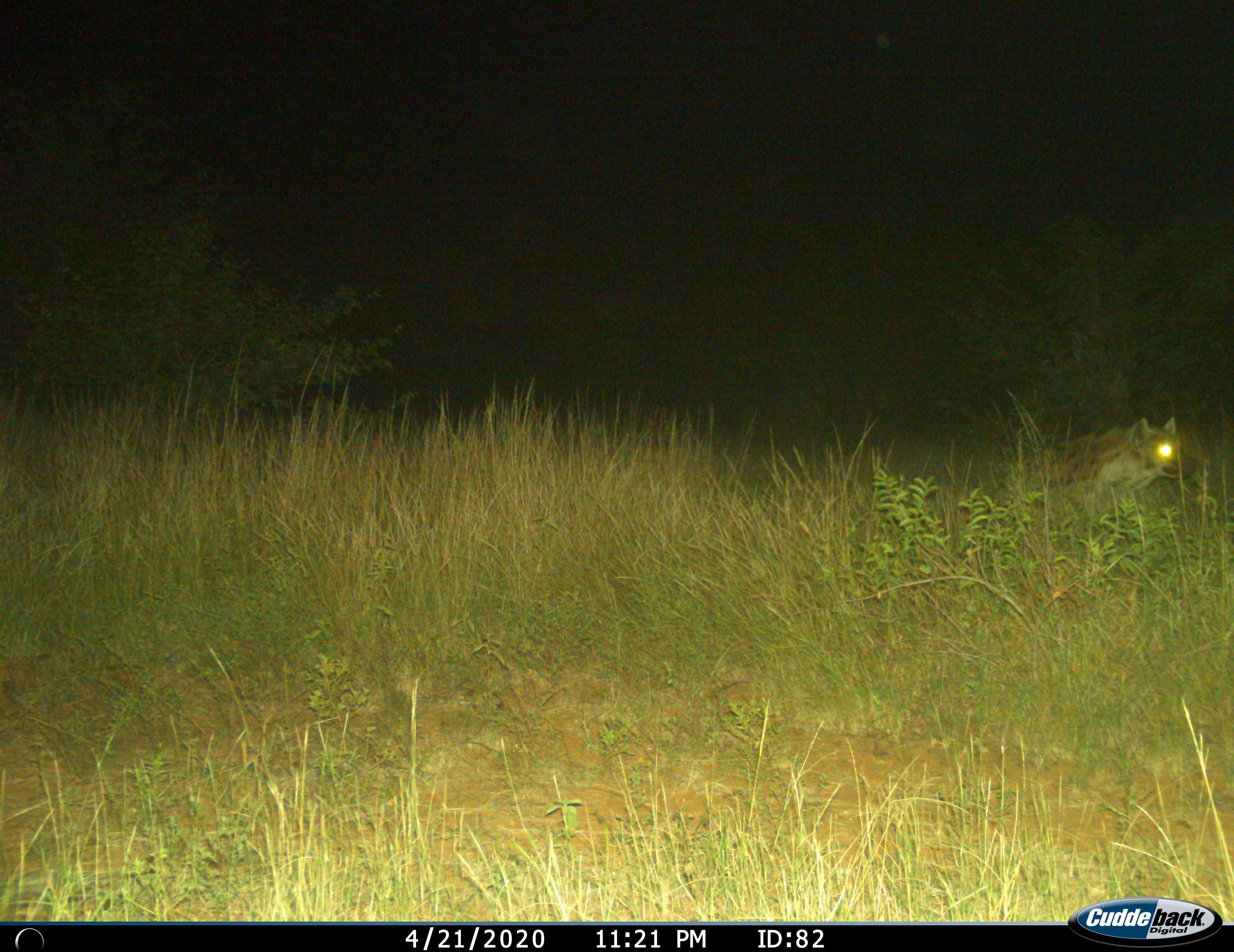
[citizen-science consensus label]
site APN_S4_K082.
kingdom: Animalia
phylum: Chordata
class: Mammalia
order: Carnivora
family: Hyaenidae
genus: Crocuta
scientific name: Crocuta crocuta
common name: spotted hyena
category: hyenaspotted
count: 1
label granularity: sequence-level